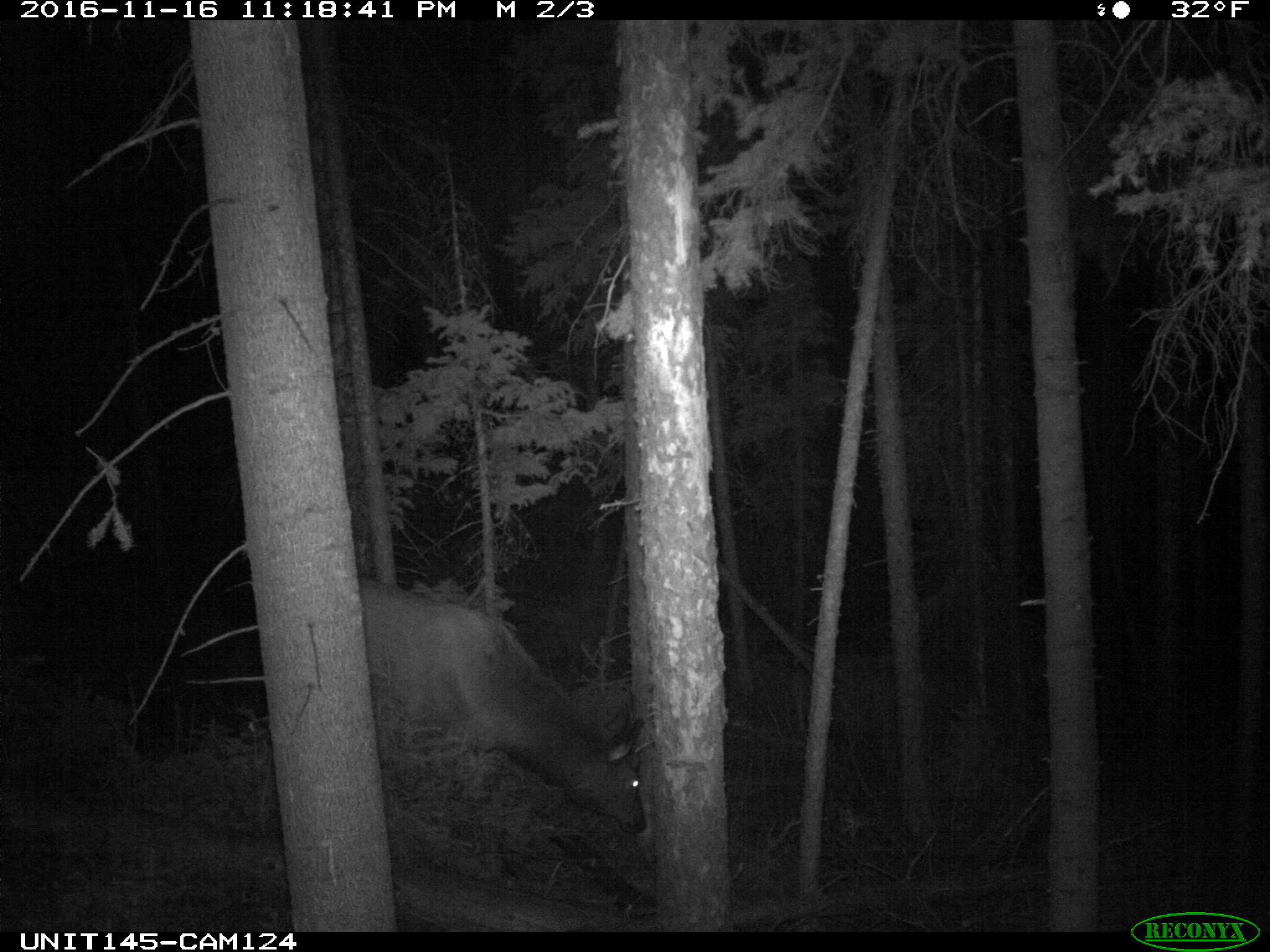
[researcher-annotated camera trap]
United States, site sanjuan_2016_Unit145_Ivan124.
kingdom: Animalia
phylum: Chordata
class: Mammalia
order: Artiodactyla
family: Cervidae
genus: Cervus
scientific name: Cervus elaphus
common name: red deer